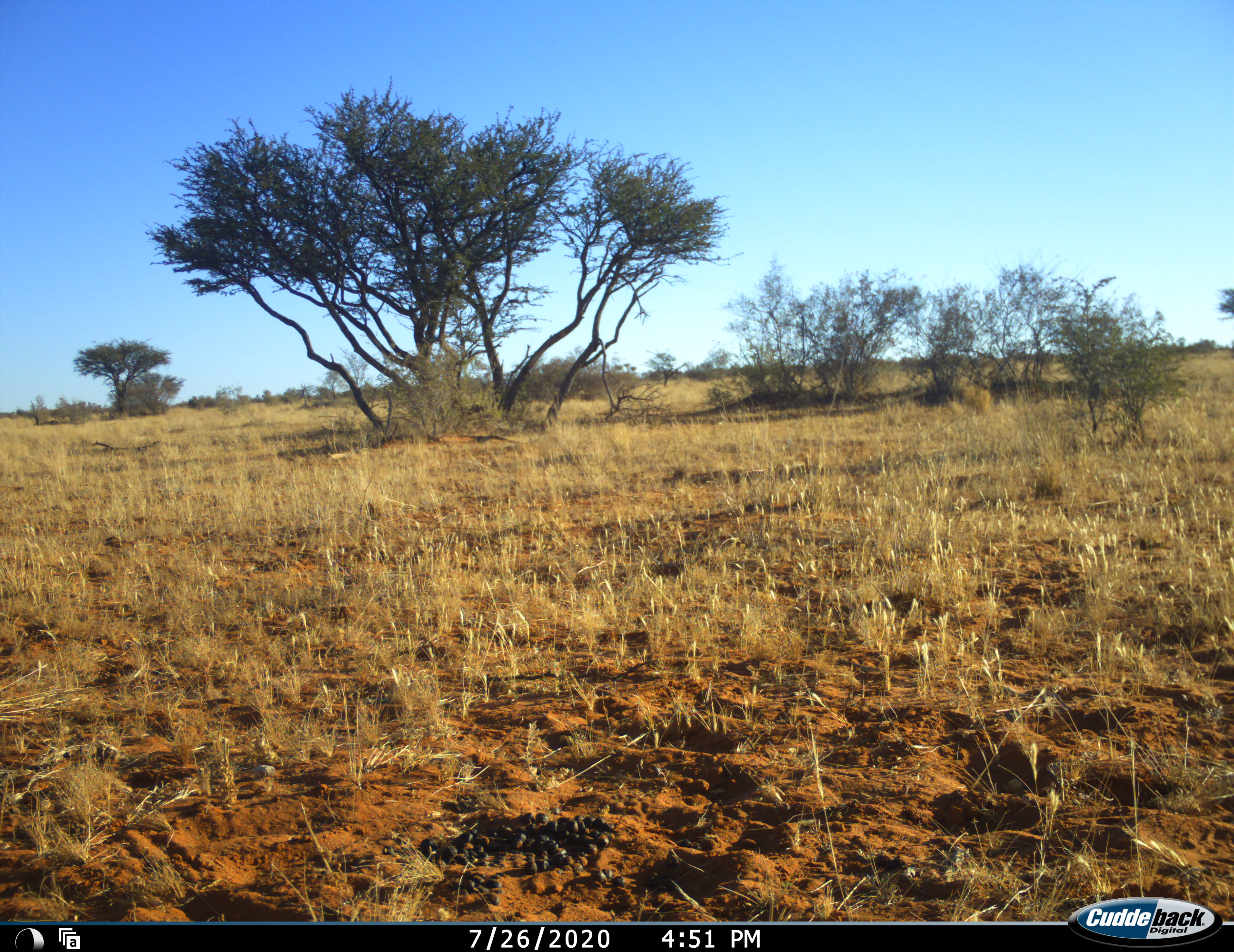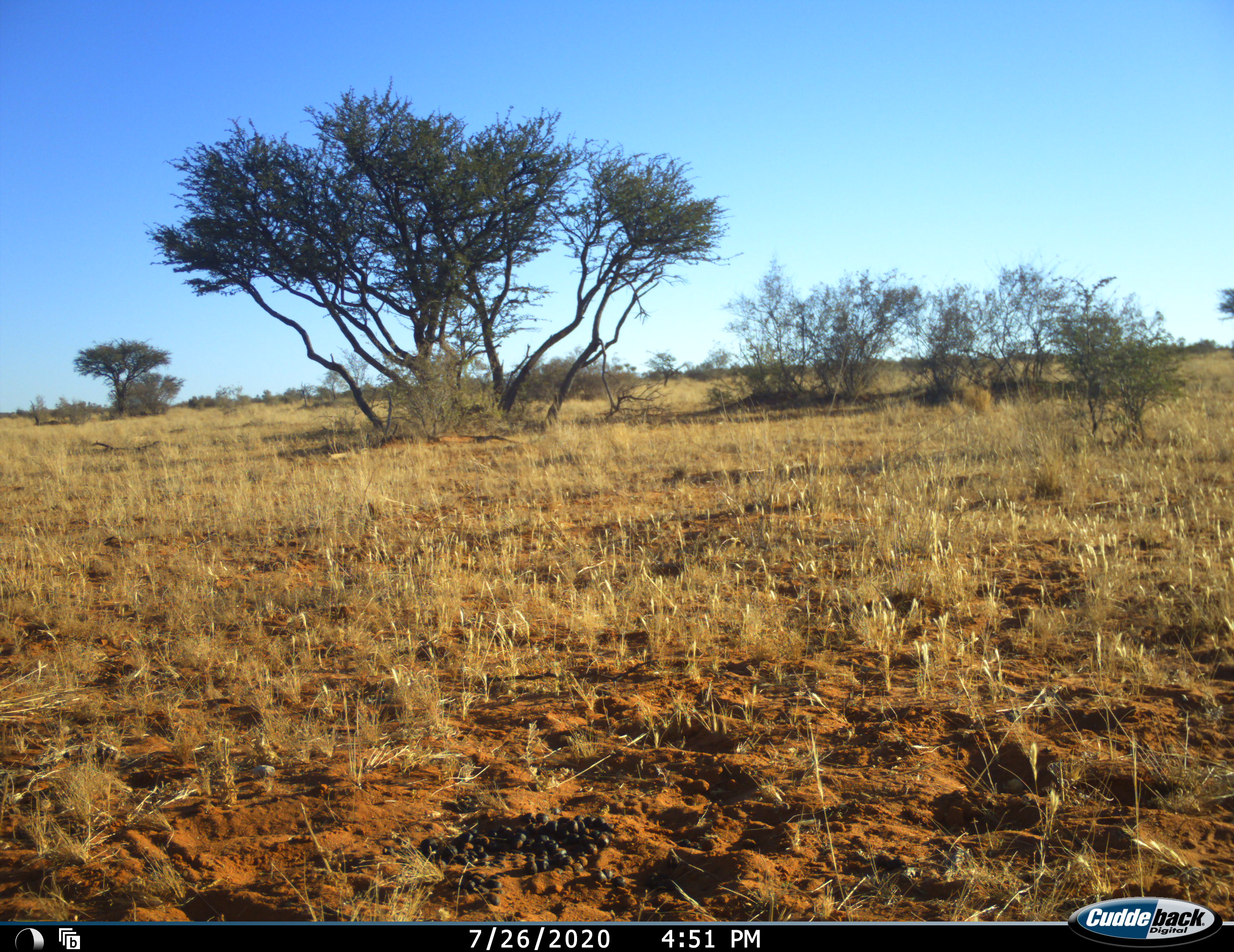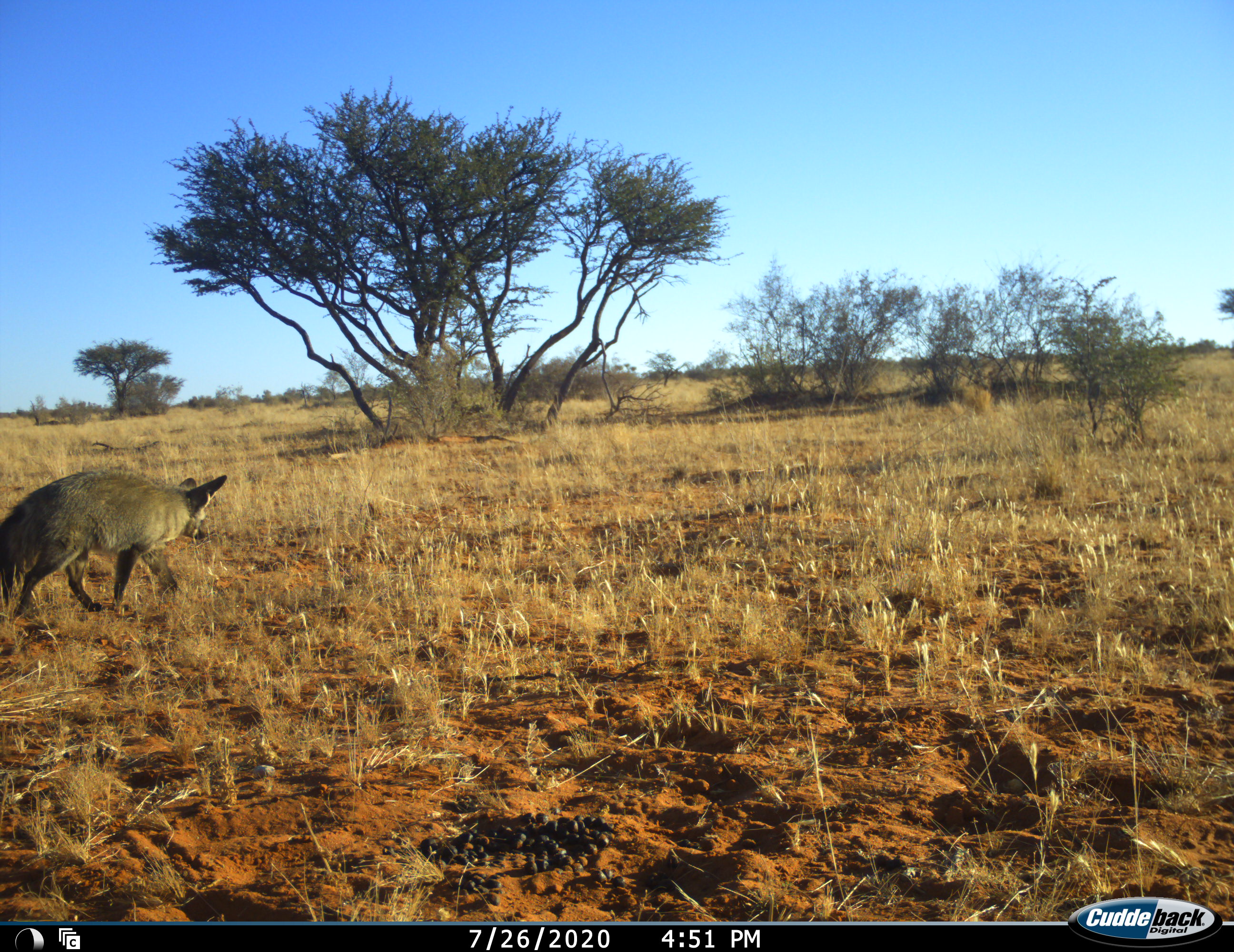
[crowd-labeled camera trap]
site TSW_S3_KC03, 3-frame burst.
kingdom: Animalia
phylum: Chordata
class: Mammalia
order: Carnivora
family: Canidae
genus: Otocyon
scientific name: Otocyon megalotis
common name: bat-eared fox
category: foxbateared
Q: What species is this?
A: Foxbateared (bat-eared fox) (Otocyon megalotis).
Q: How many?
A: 1.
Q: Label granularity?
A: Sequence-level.